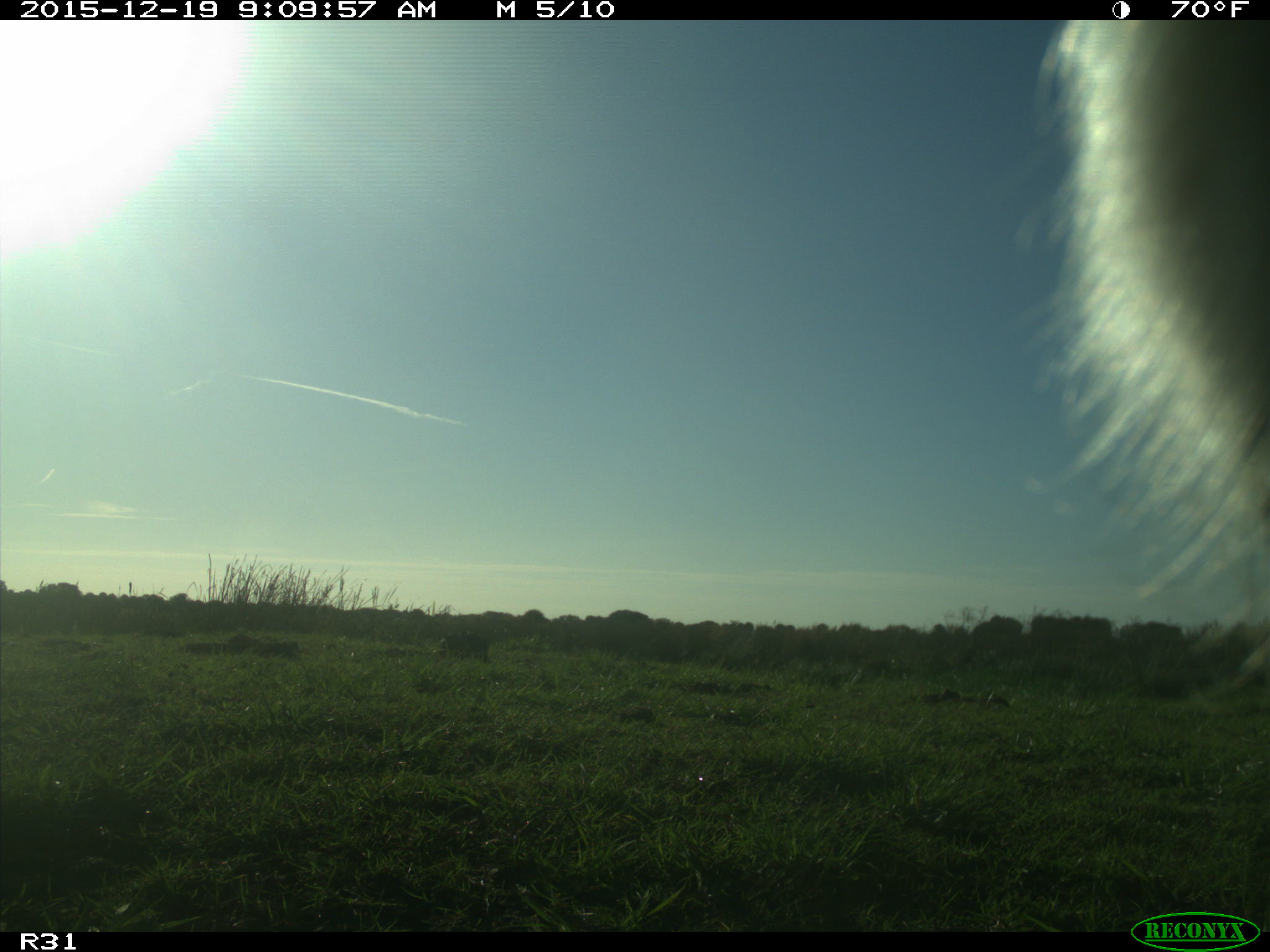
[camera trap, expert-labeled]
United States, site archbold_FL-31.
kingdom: Animalia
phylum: Chordata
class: Mammalia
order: Artiodactyla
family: Bovidae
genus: Bos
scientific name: Bos taurus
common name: domestic cow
Bos taurus (domestic cow).